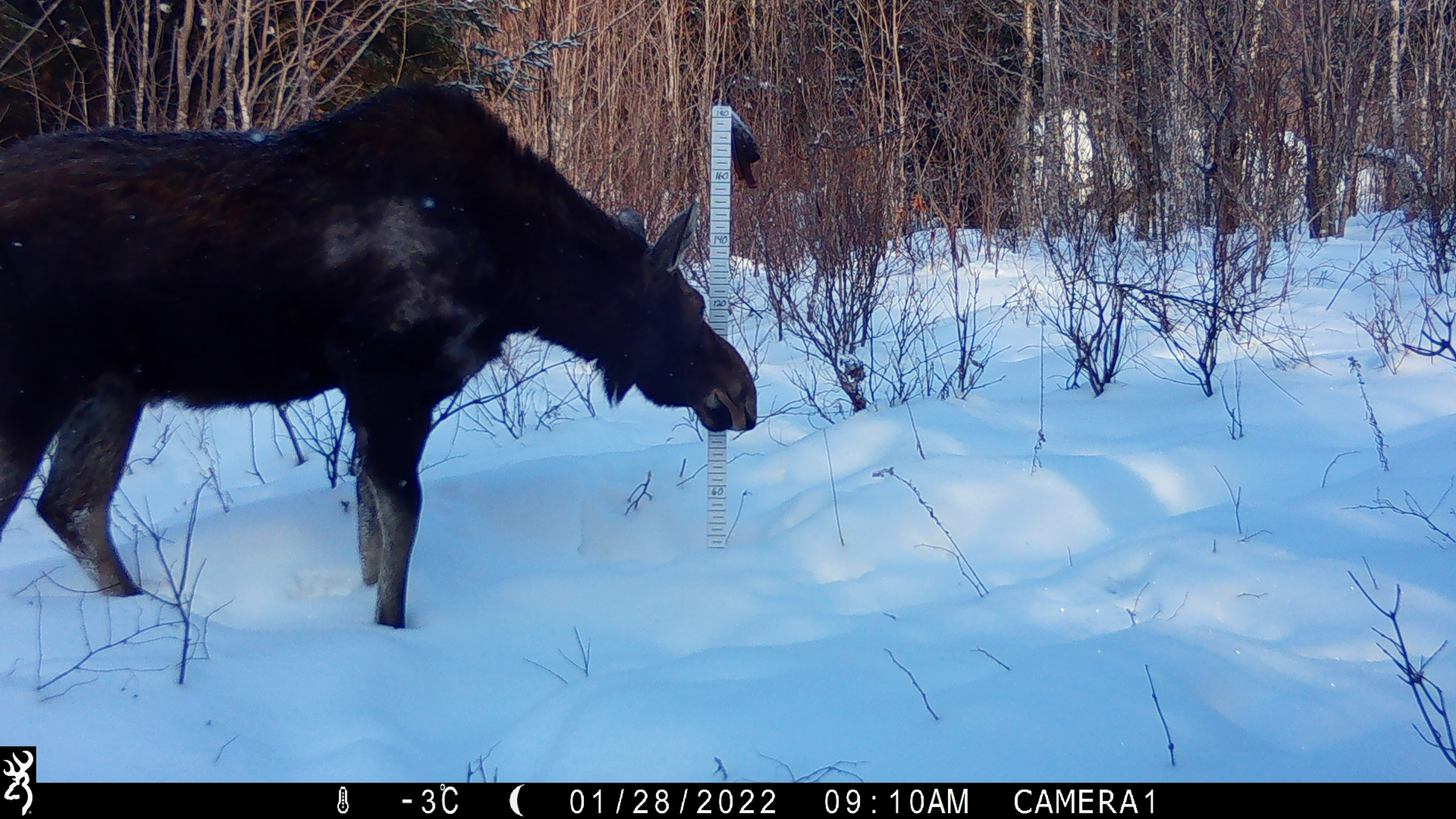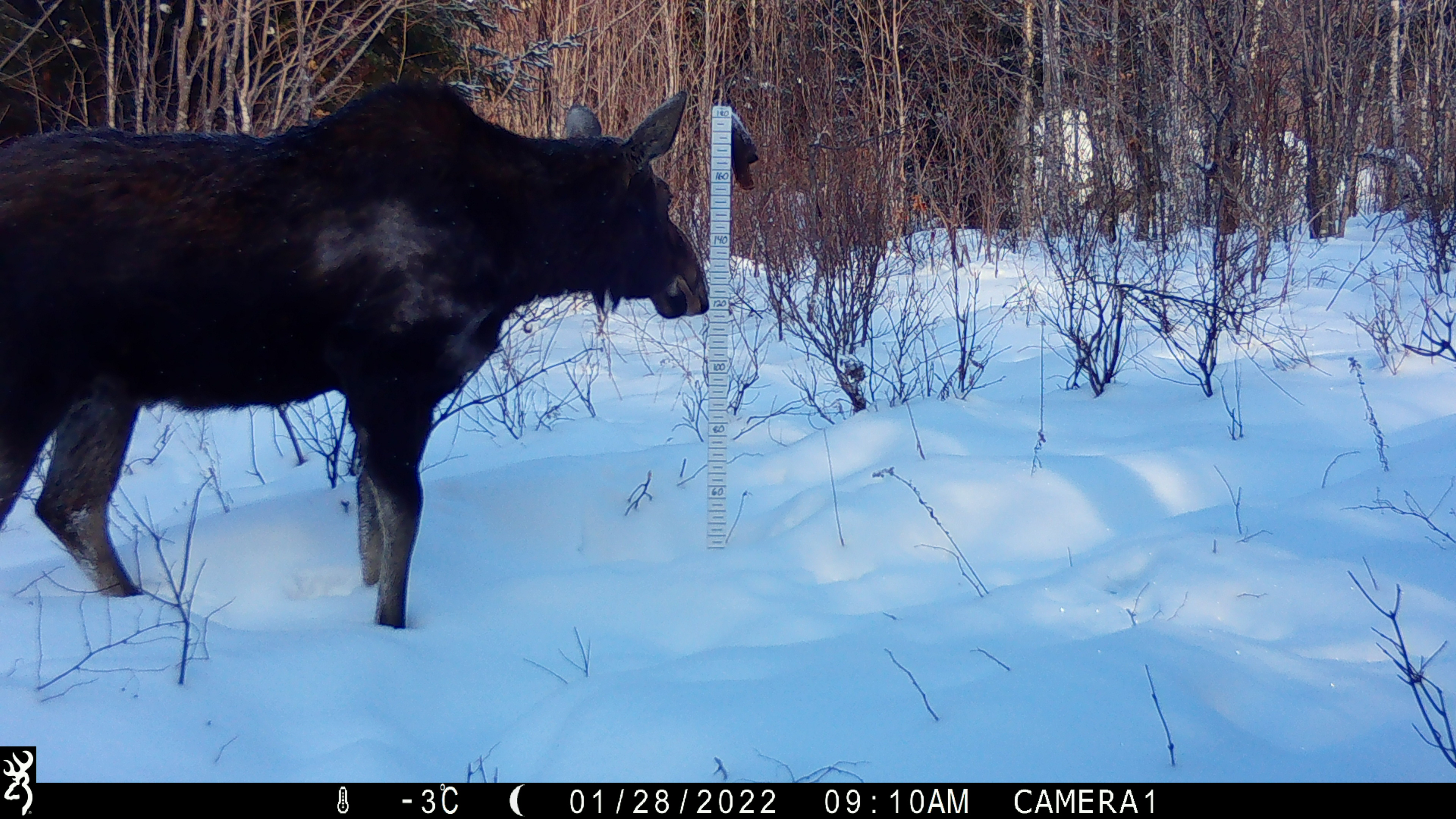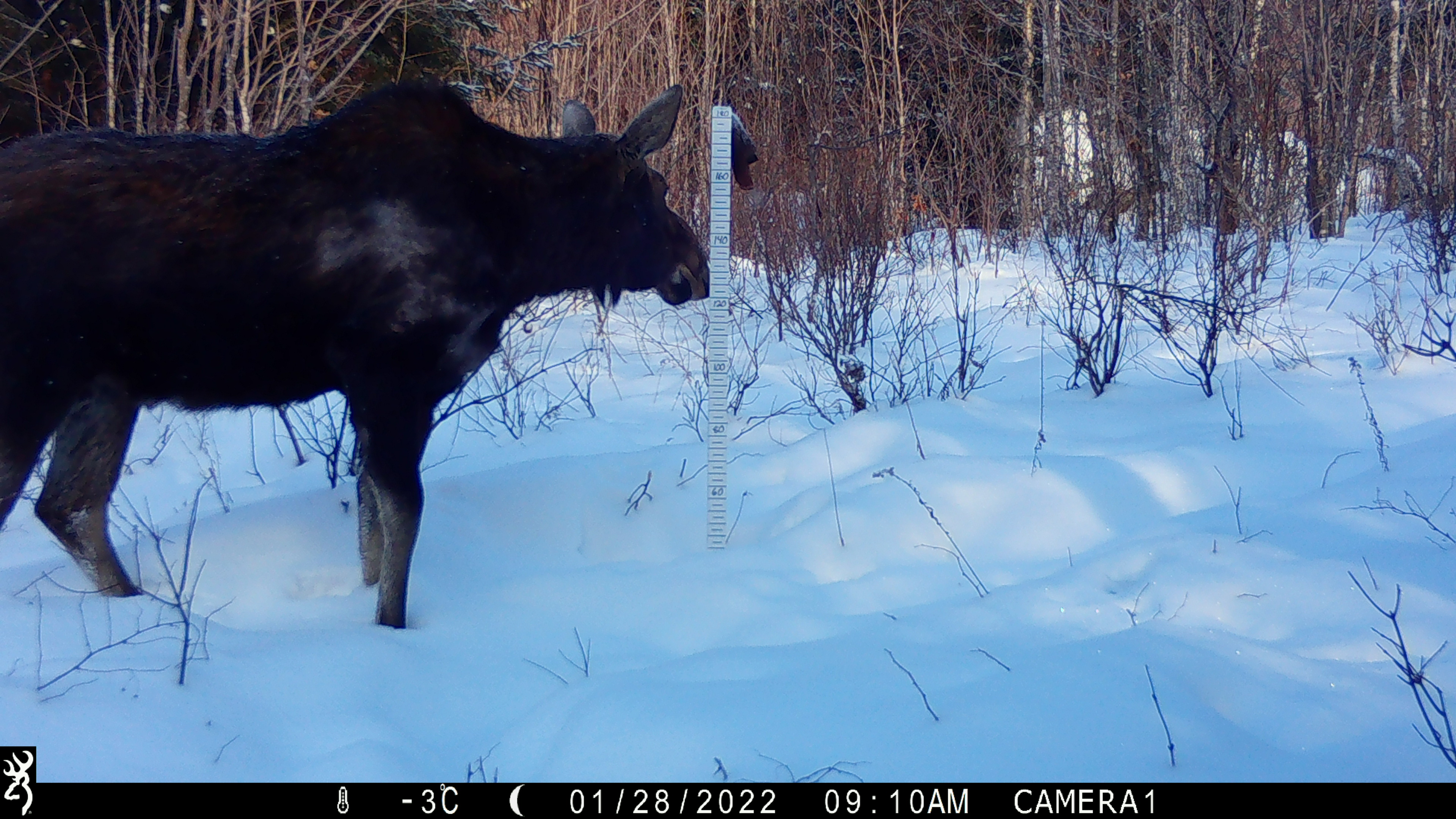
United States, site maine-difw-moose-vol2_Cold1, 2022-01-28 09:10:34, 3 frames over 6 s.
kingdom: Animalia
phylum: Chordata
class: Mammalia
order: Artiodactyla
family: Cervidae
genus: Alces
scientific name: Alces alces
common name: moose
Moose (Alces alces).